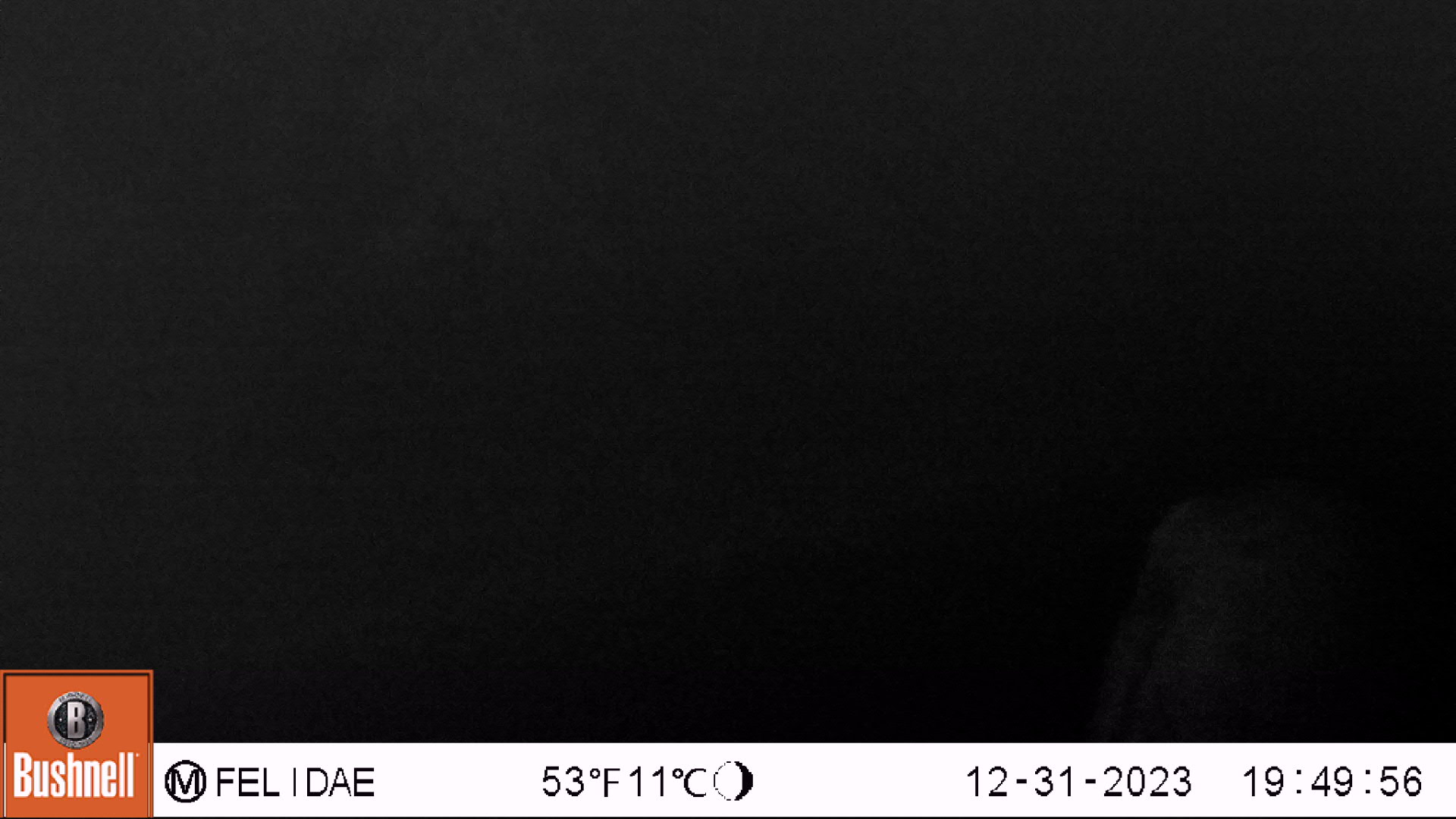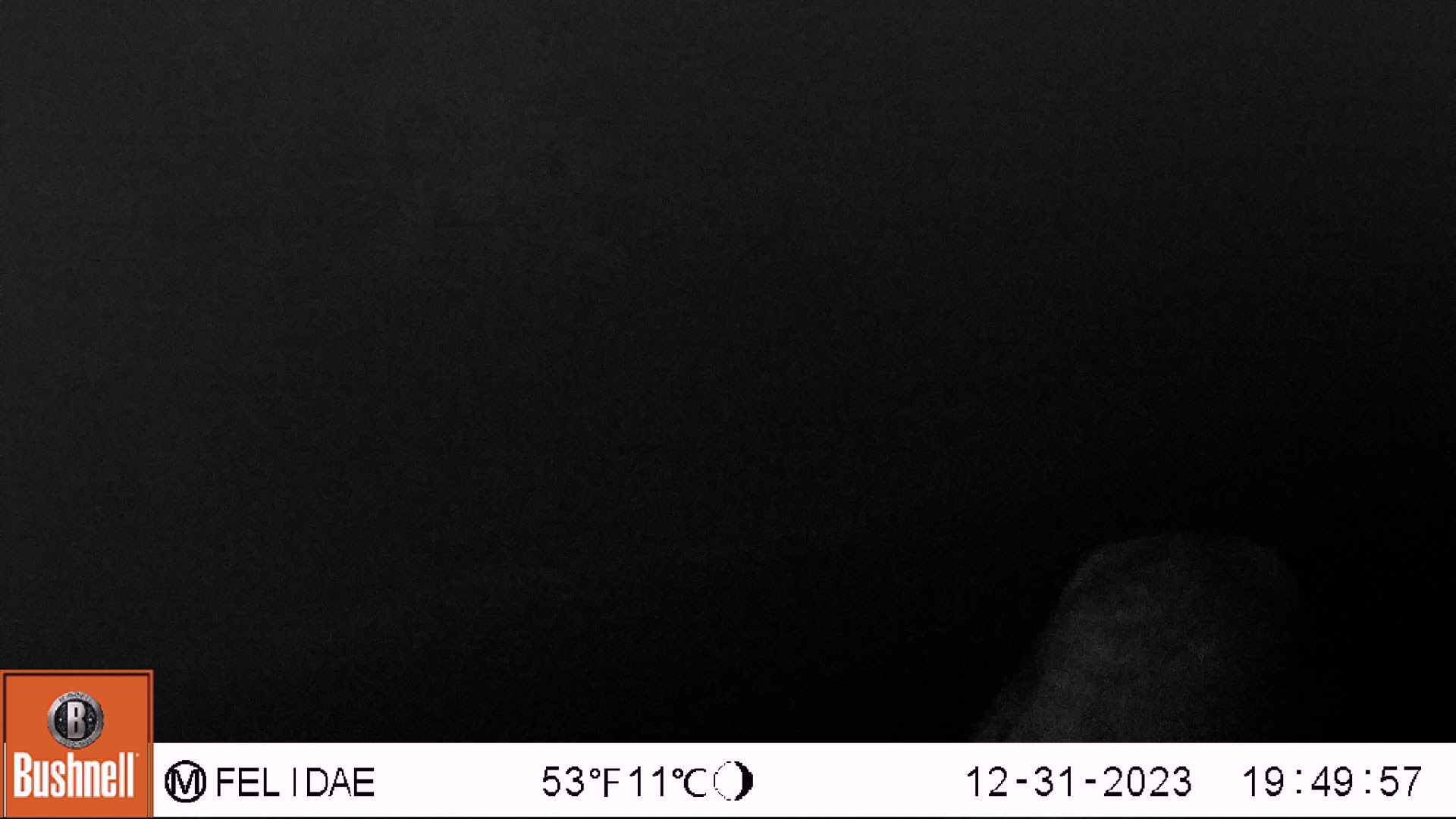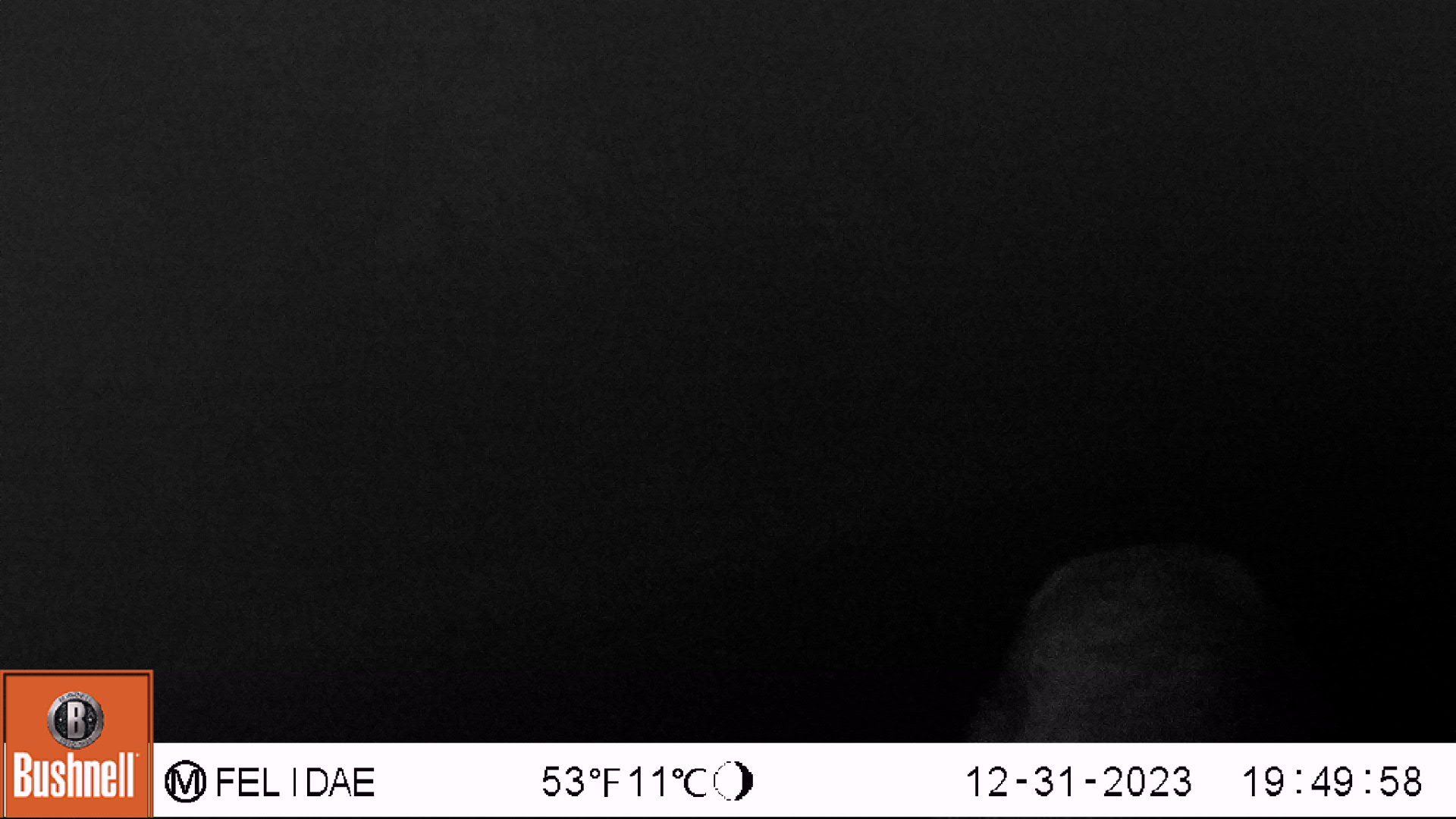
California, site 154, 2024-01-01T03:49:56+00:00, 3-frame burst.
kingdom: Animalia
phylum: Chordata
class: Mammalia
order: Artiodactyla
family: Cervidae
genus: Odocoileus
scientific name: Odocoileus hemionus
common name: mule deer